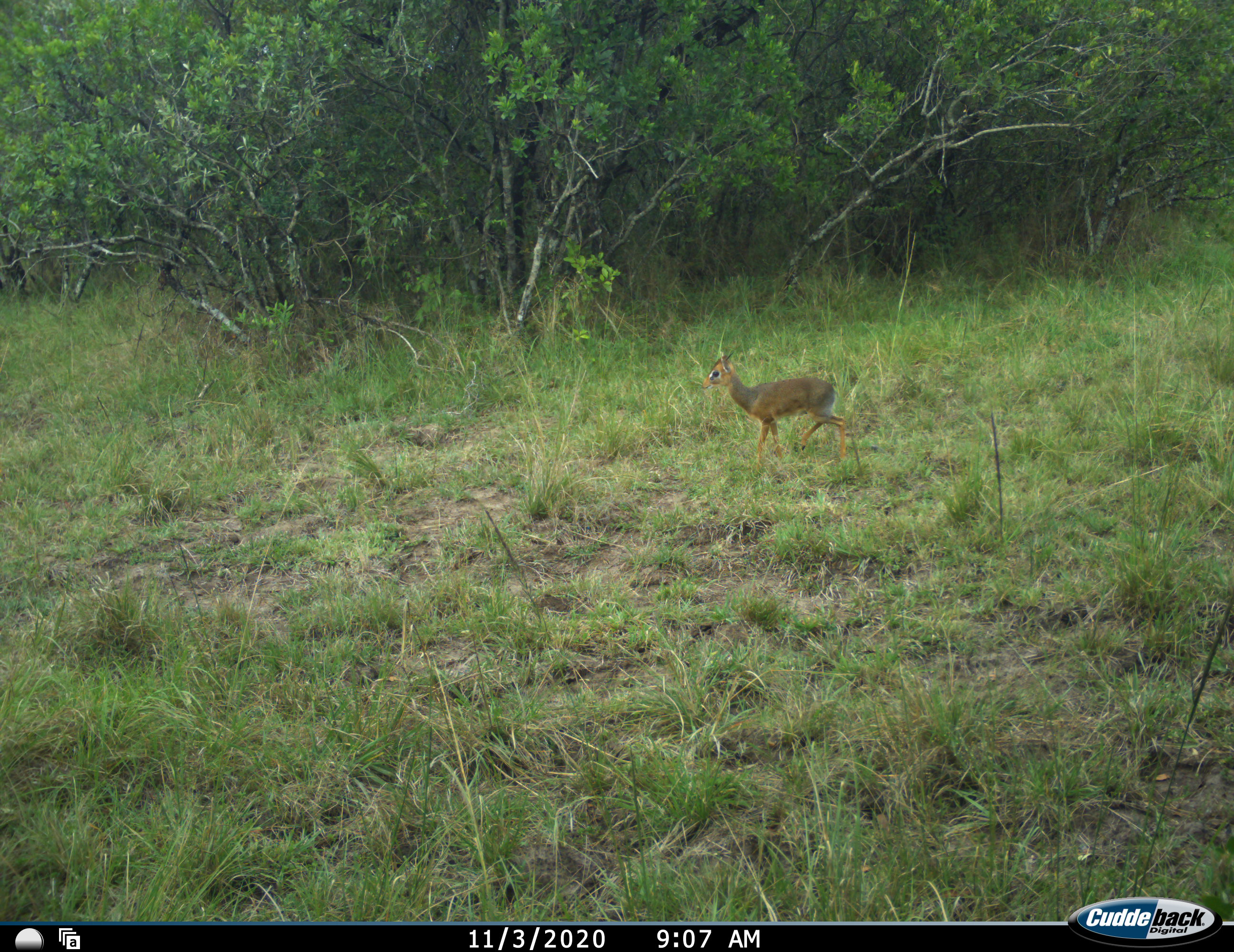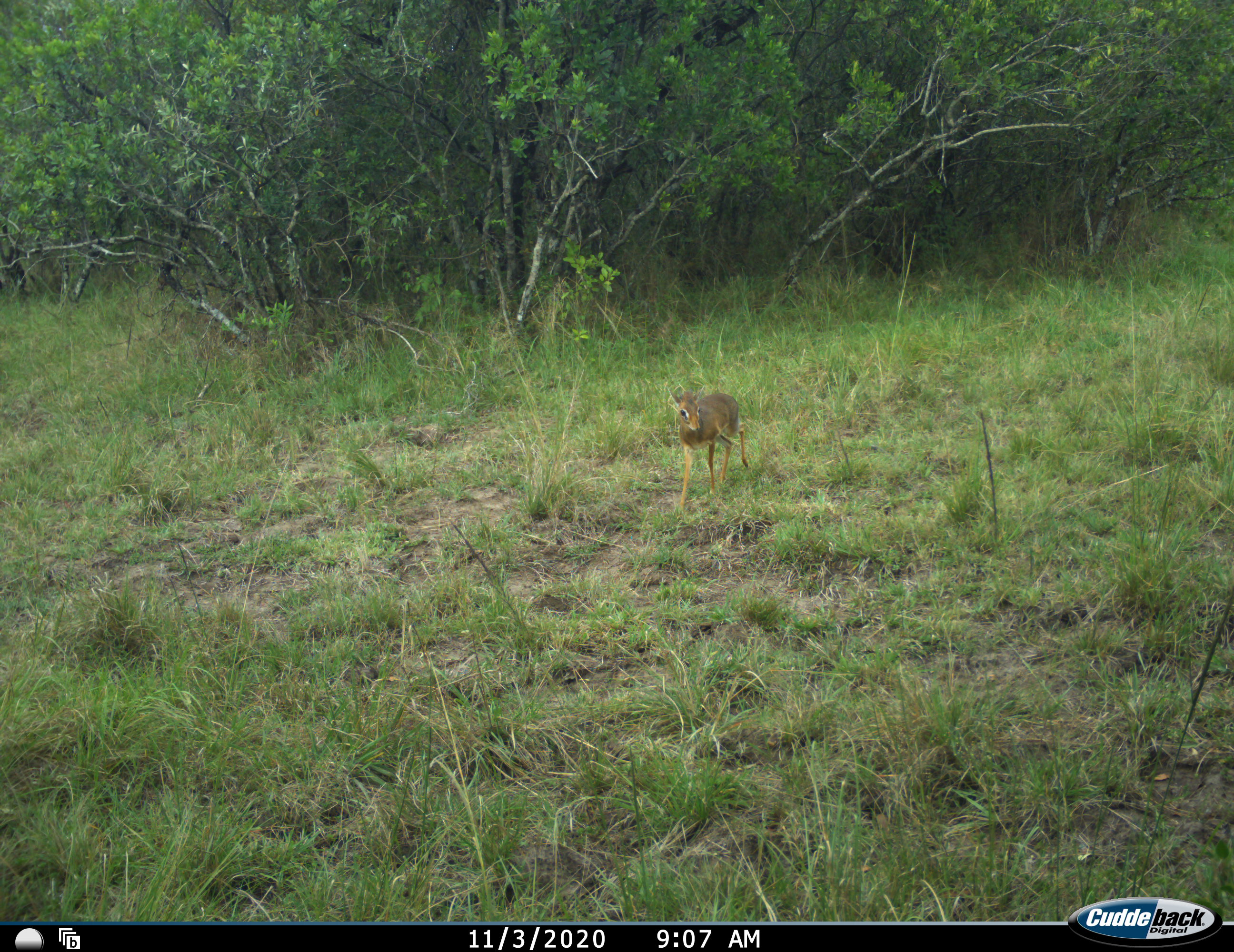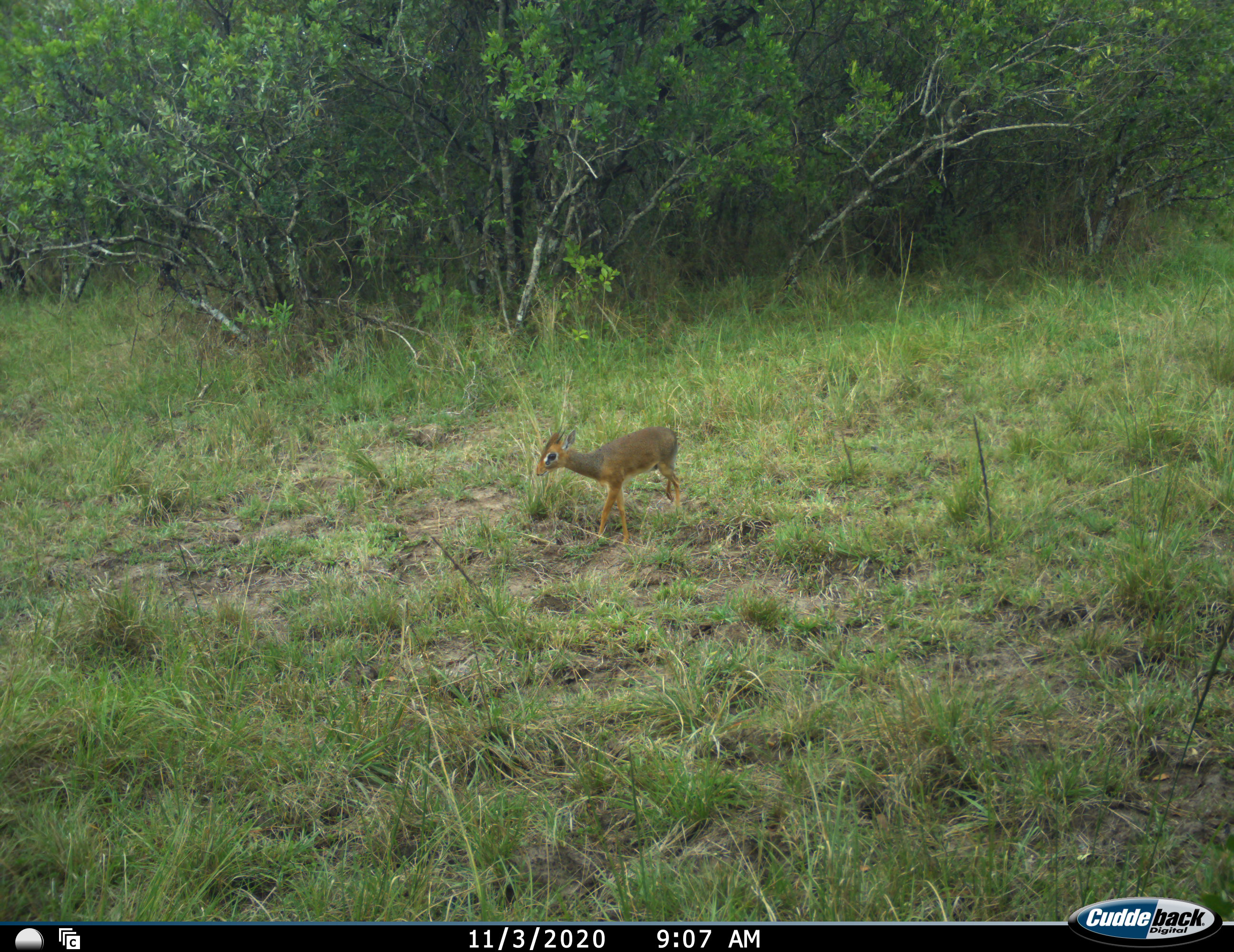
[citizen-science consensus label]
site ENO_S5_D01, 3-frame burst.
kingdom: Animalia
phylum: Chordata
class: Mammalia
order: Artiodactyla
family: Bovidae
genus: Madoqua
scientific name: Madoqua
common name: dik-dik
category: dikdik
Dikdik (dik-dik) (Madoqua), count 1. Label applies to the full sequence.